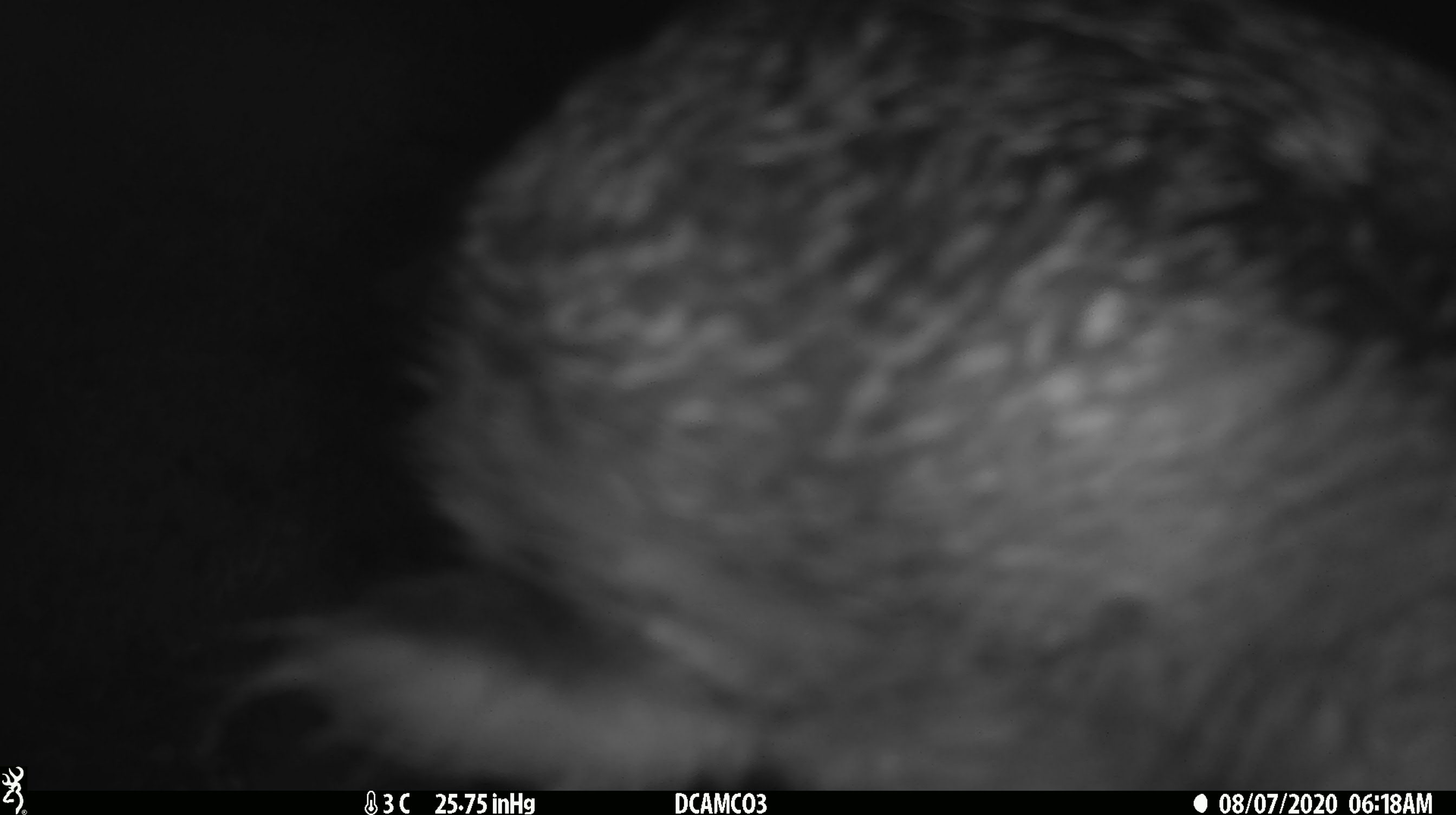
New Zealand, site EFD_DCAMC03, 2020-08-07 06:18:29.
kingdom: Animalia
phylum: Chordata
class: Mammalia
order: Lagomorpha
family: Leporidae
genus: Lepus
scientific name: Lepus europaeus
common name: brown hare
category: hare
Hare (brown hare) (Lepus europaeus).